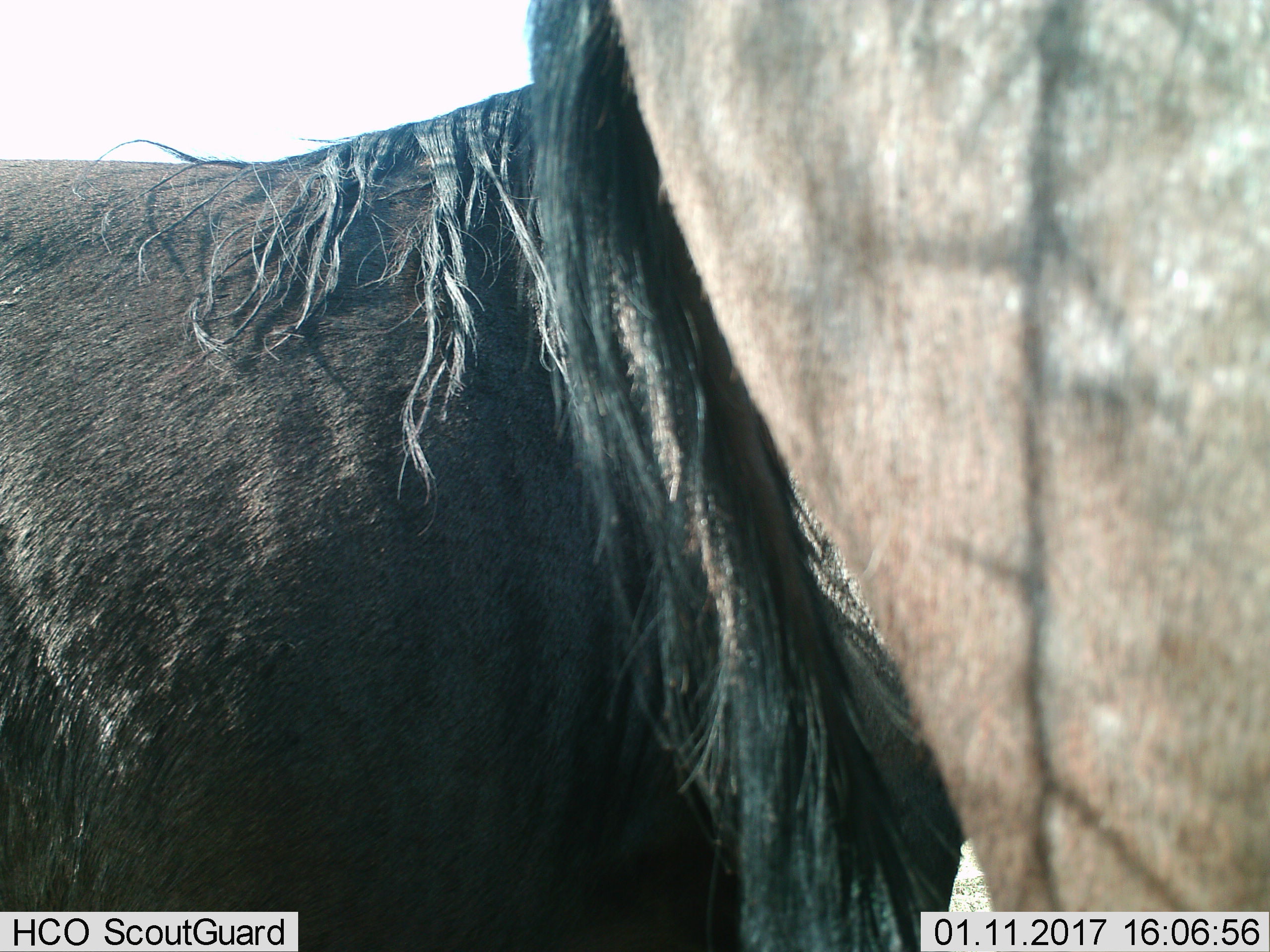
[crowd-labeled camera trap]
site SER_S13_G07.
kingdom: Animalia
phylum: Chordata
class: Mammalia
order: Artiodactyla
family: Bovidae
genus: Connochaetes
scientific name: Connochaetes taurinus taurinus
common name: blue wildebeest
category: wildebeestblue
Wildebeestblue (blue wildebeest) (Connochaetes taurinus taurinus), count 2. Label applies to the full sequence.